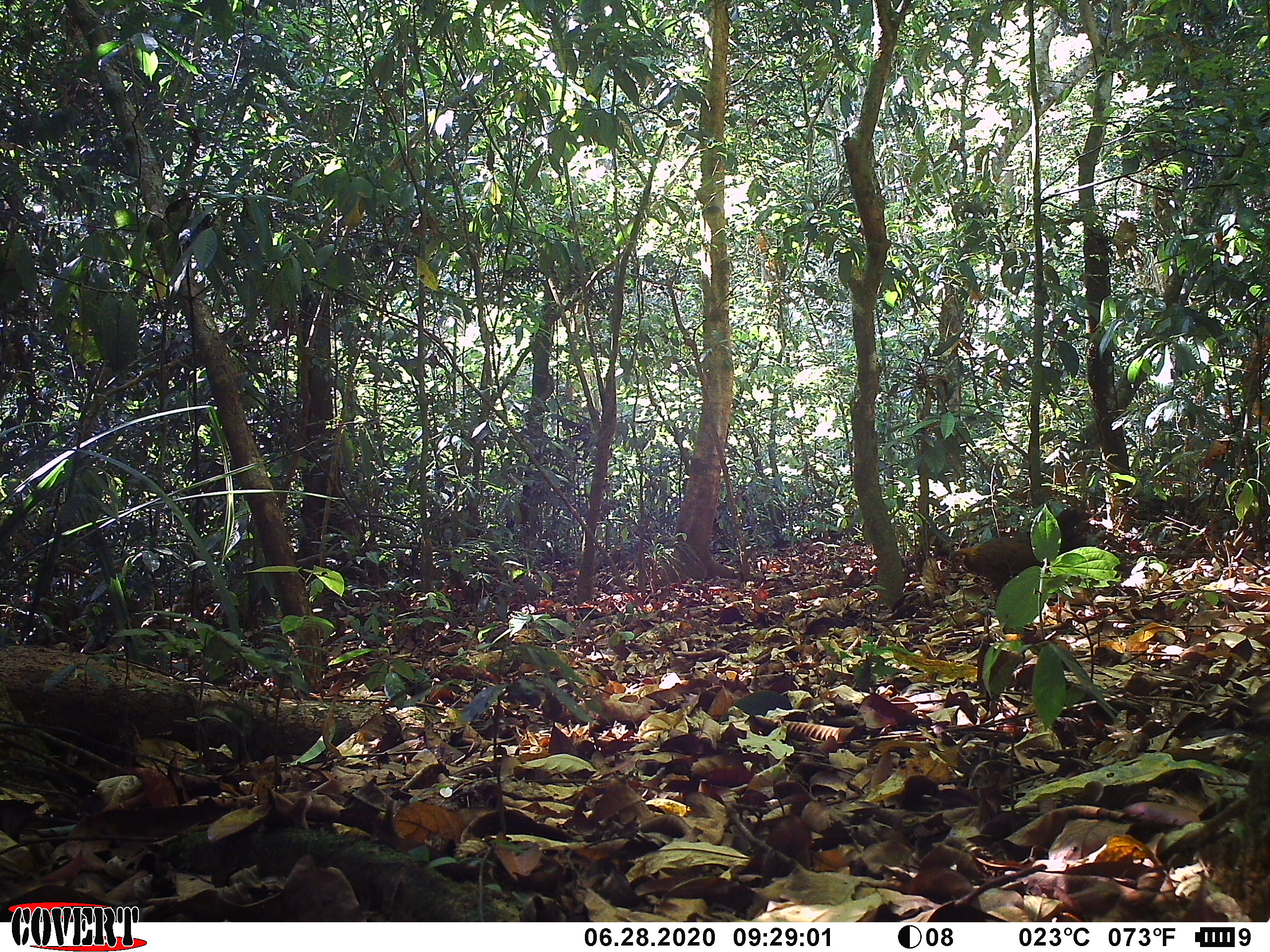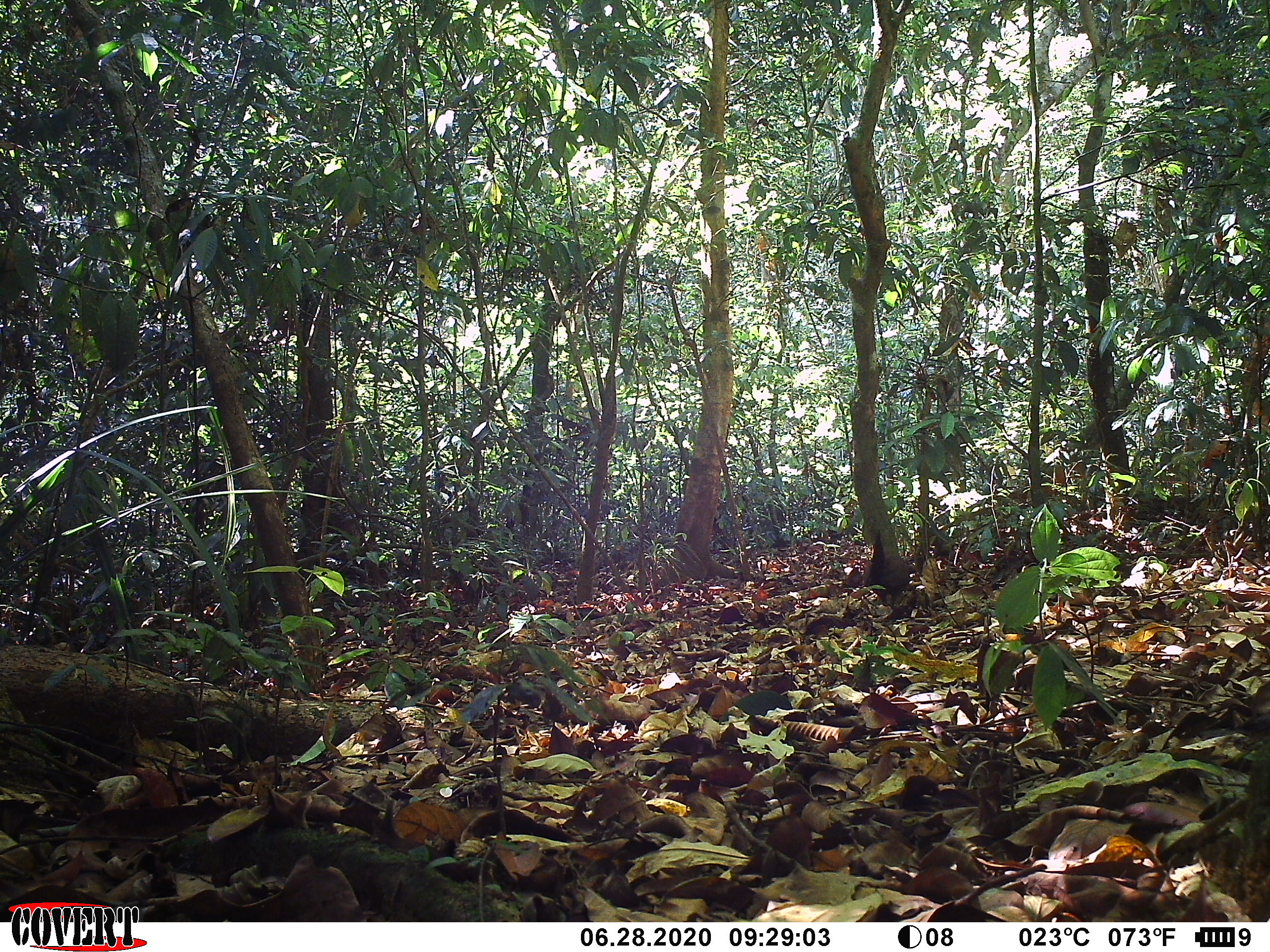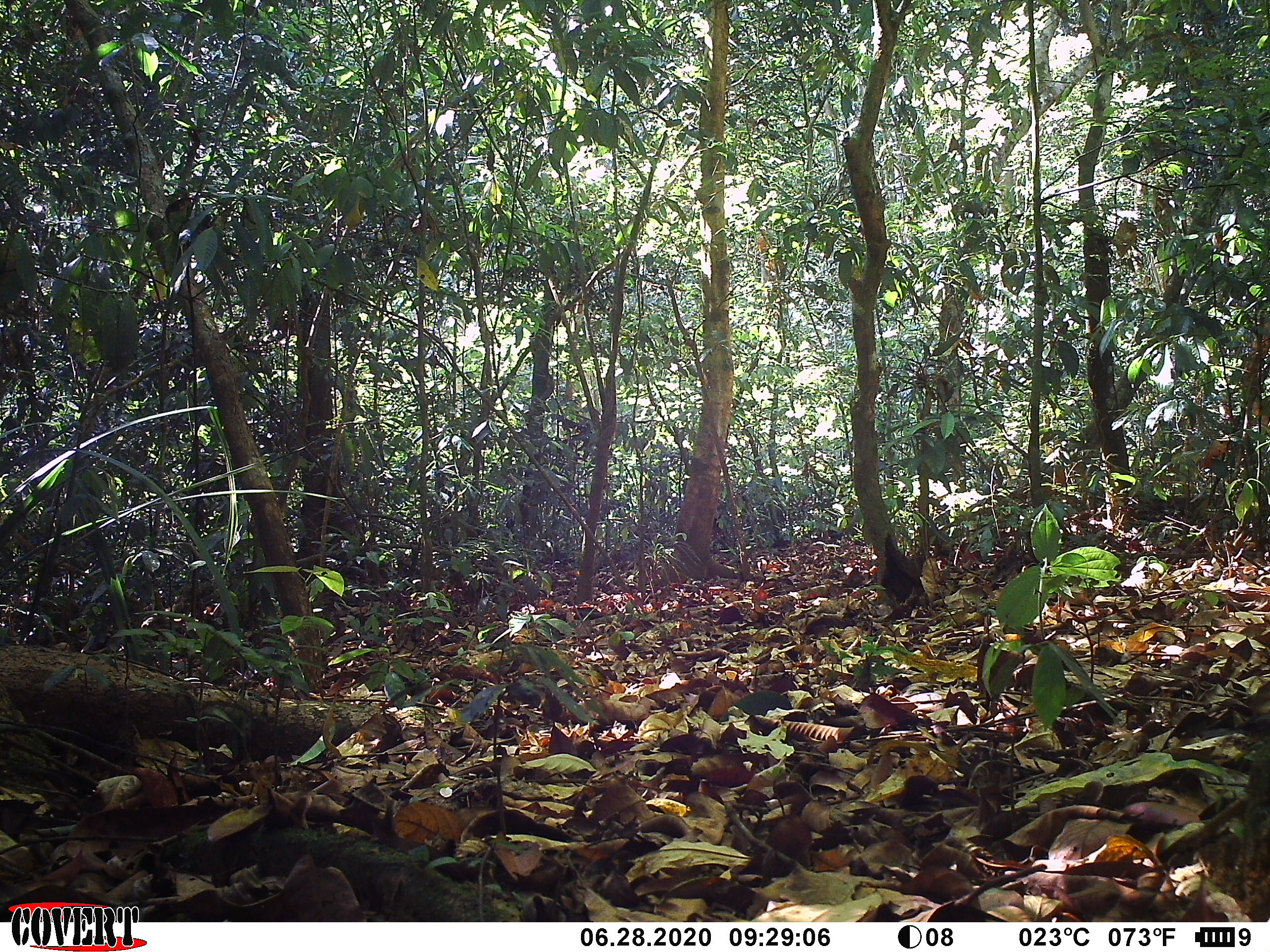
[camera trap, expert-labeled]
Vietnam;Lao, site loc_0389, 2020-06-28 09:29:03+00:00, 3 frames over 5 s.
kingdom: Animalia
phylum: Chordata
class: Aves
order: Galliformes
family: Phasianidae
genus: Gallus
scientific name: Gallus gallus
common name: red junglefowl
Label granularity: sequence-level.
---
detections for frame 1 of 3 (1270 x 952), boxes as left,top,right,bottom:
red junglefowl: 949,506,1090,601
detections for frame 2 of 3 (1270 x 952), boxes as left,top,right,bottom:
red junglefowl: 863,529,915,609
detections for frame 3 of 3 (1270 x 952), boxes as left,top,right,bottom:
red junglefowl: 881,531,925,606